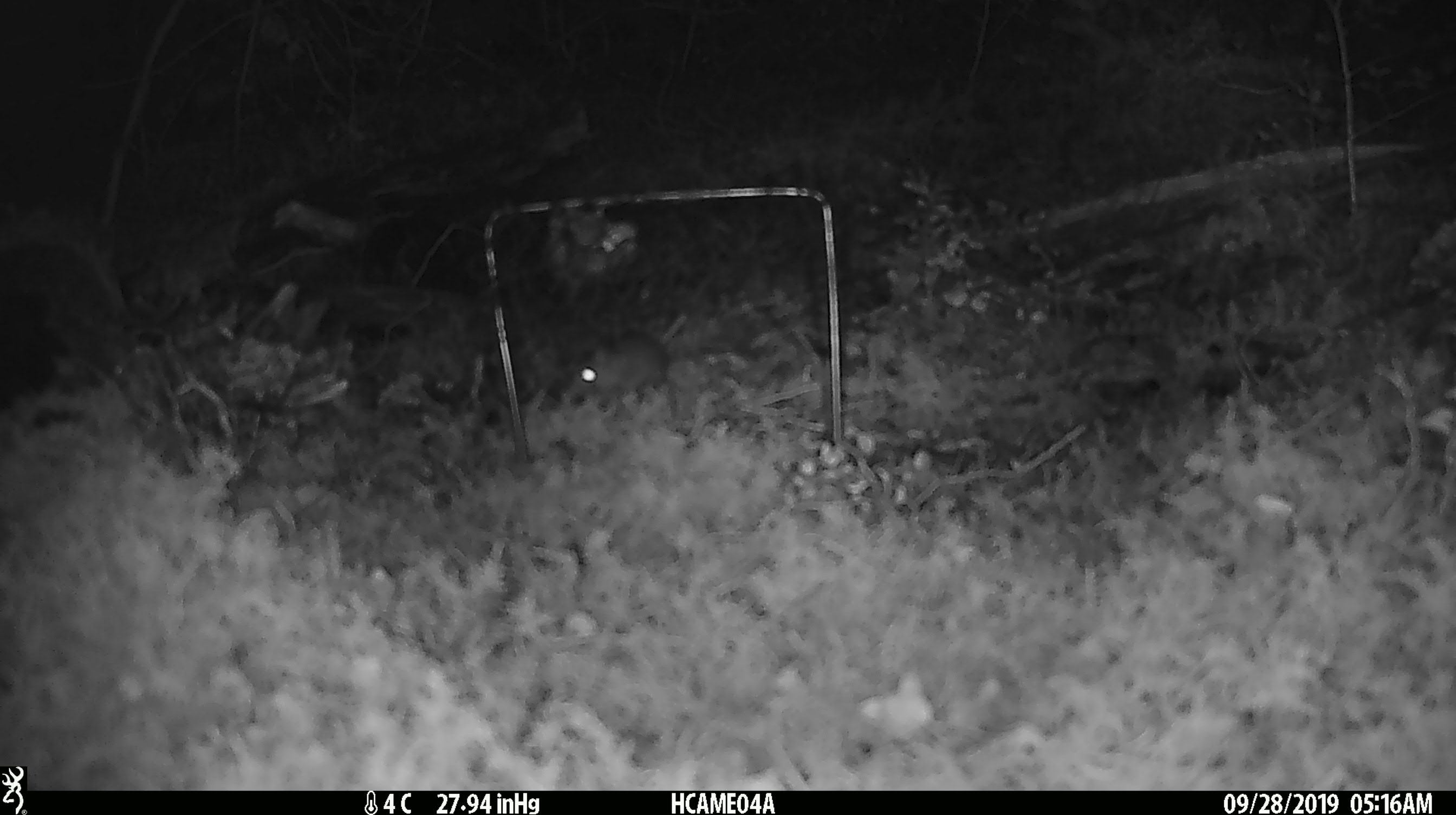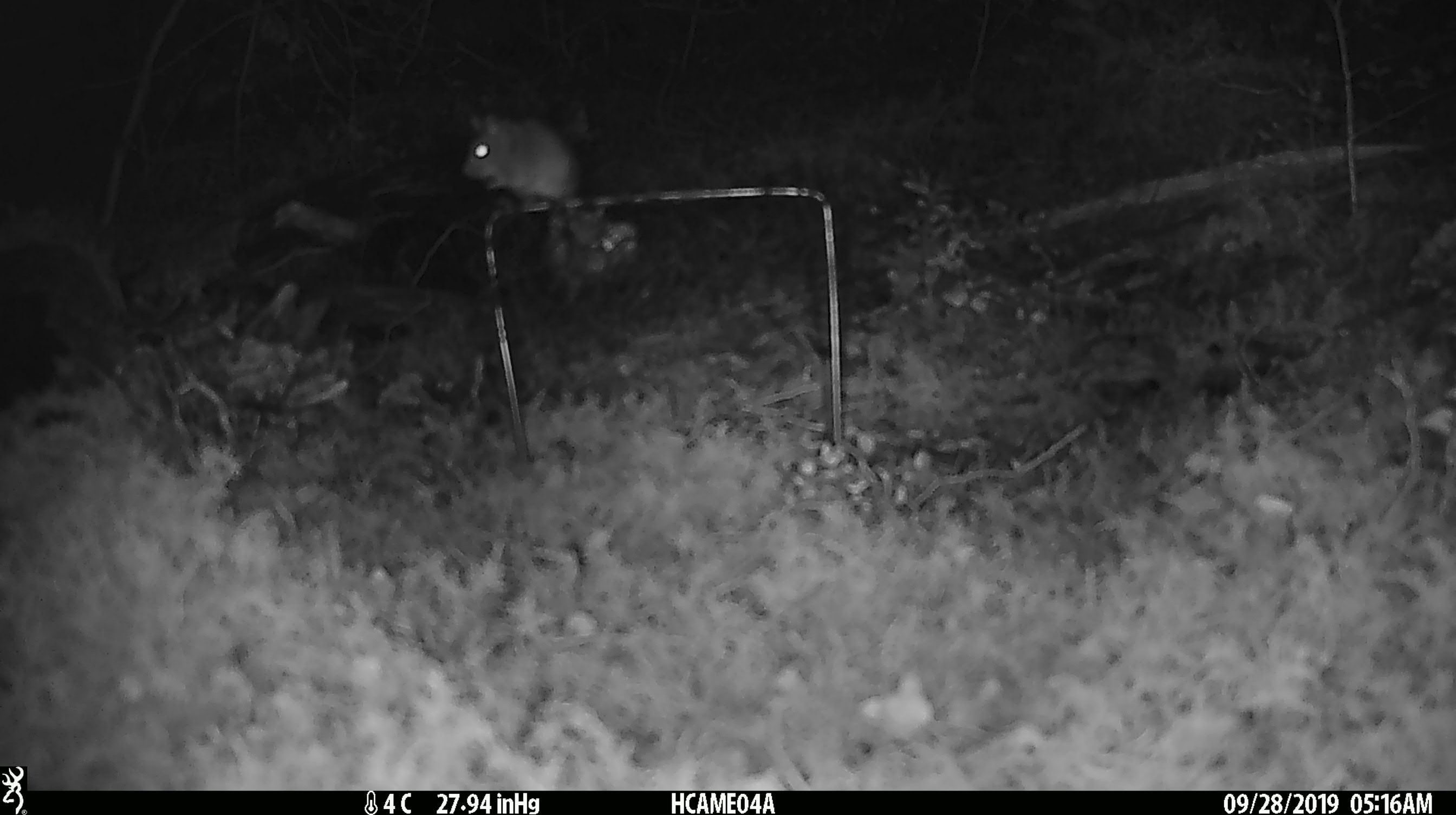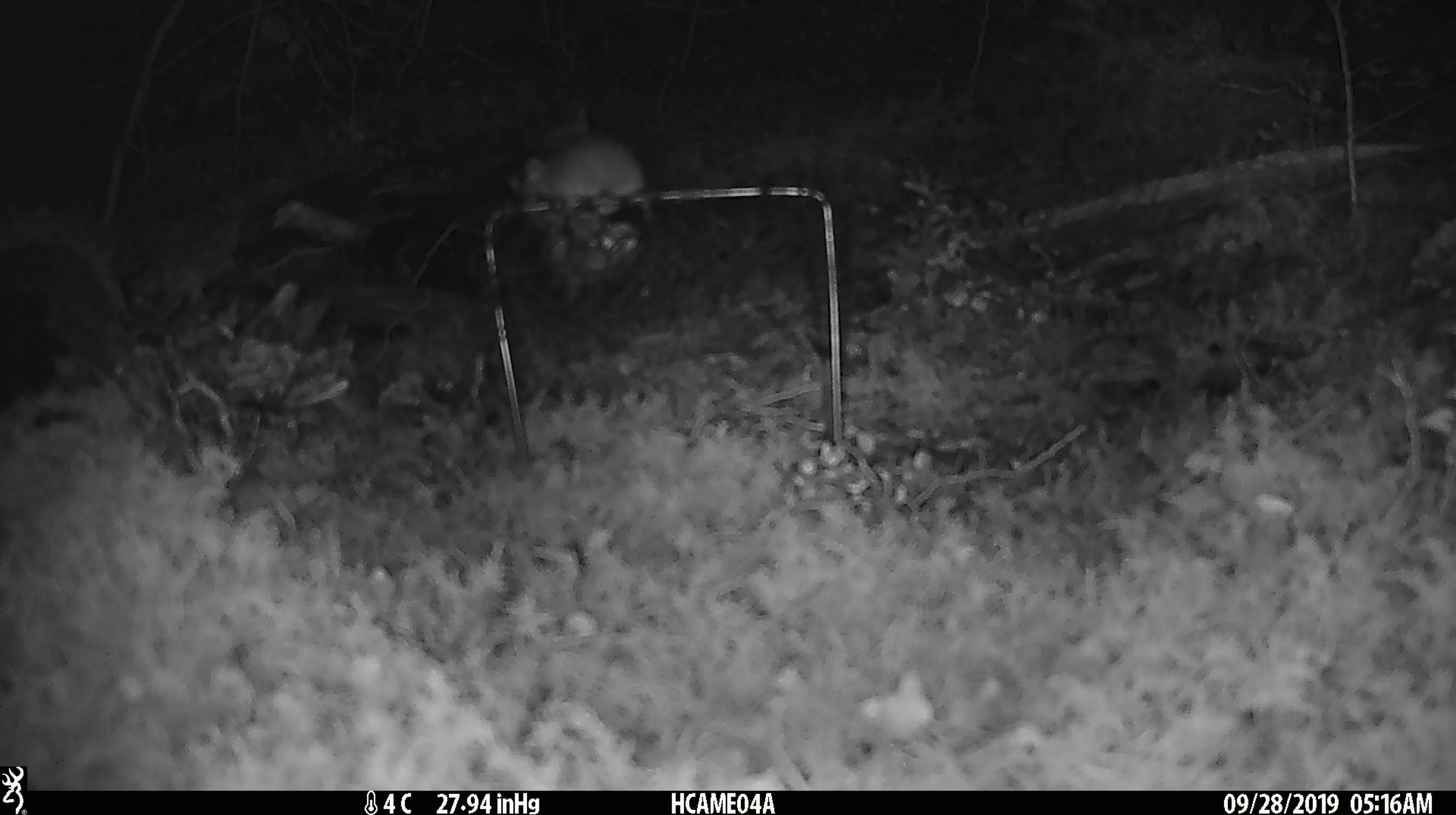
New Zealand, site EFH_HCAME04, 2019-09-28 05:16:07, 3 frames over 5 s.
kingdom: Animalia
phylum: Chordata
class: Mammalia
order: Rodentia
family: Muridae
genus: Mus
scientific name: Mus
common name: mouse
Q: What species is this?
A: Mouse (Mus).